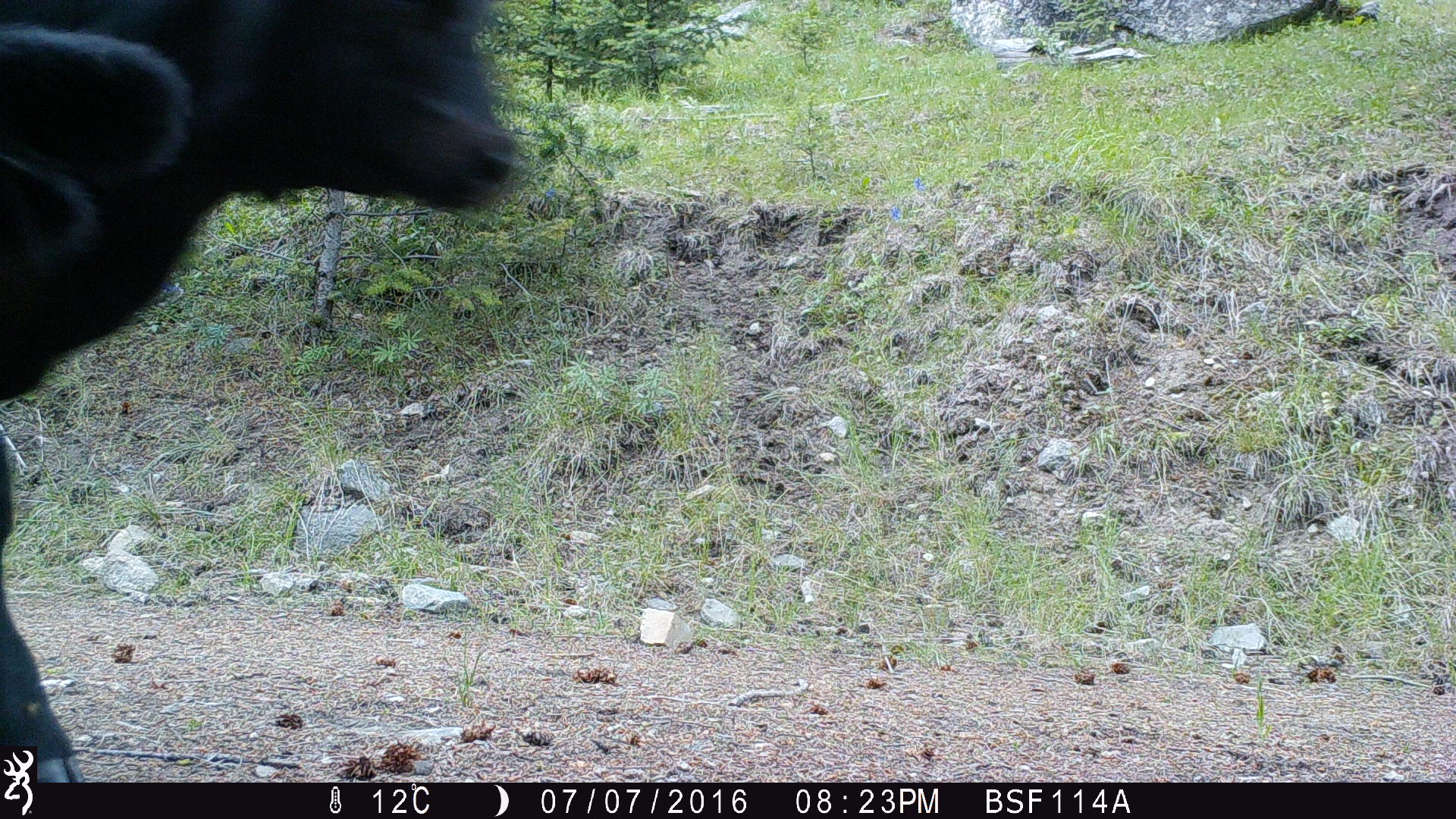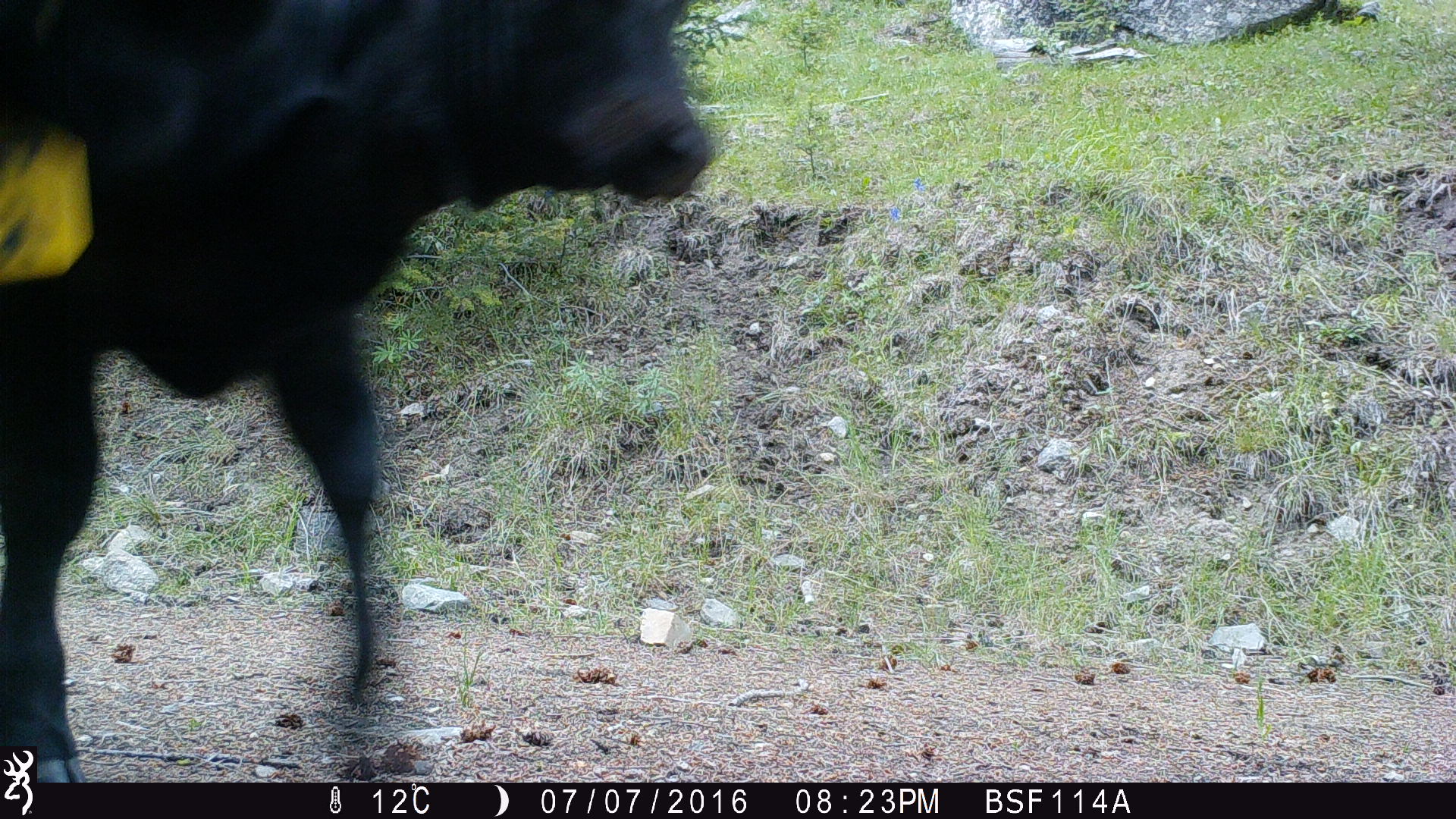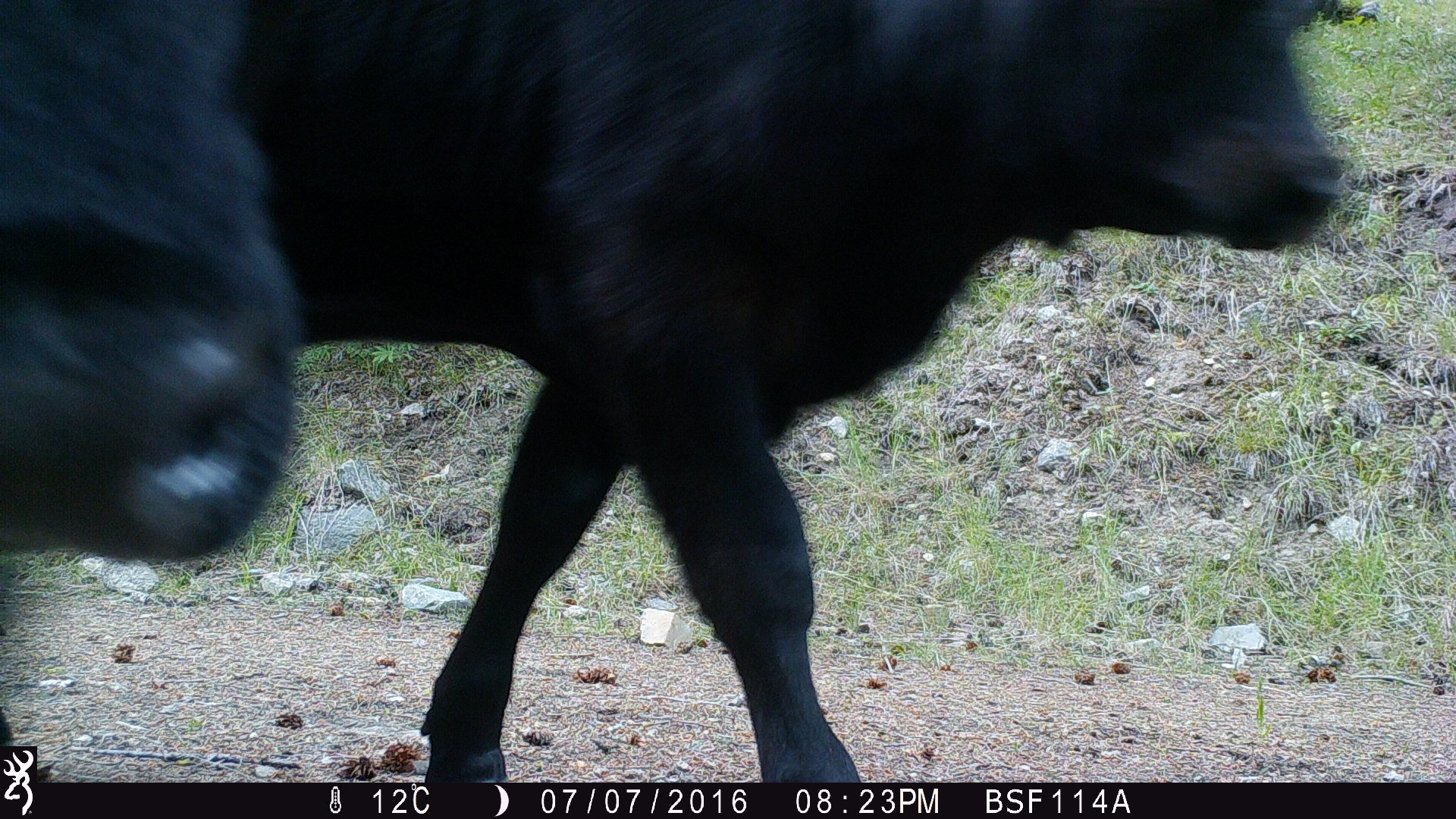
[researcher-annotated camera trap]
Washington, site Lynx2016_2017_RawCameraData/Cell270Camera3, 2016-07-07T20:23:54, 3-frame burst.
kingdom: Animalia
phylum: Chordata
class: Mammalia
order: Artiodactyla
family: Bovidae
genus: Bos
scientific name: Bos taurus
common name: domestic cattle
Domestic cattle (Bos taurus). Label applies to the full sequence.